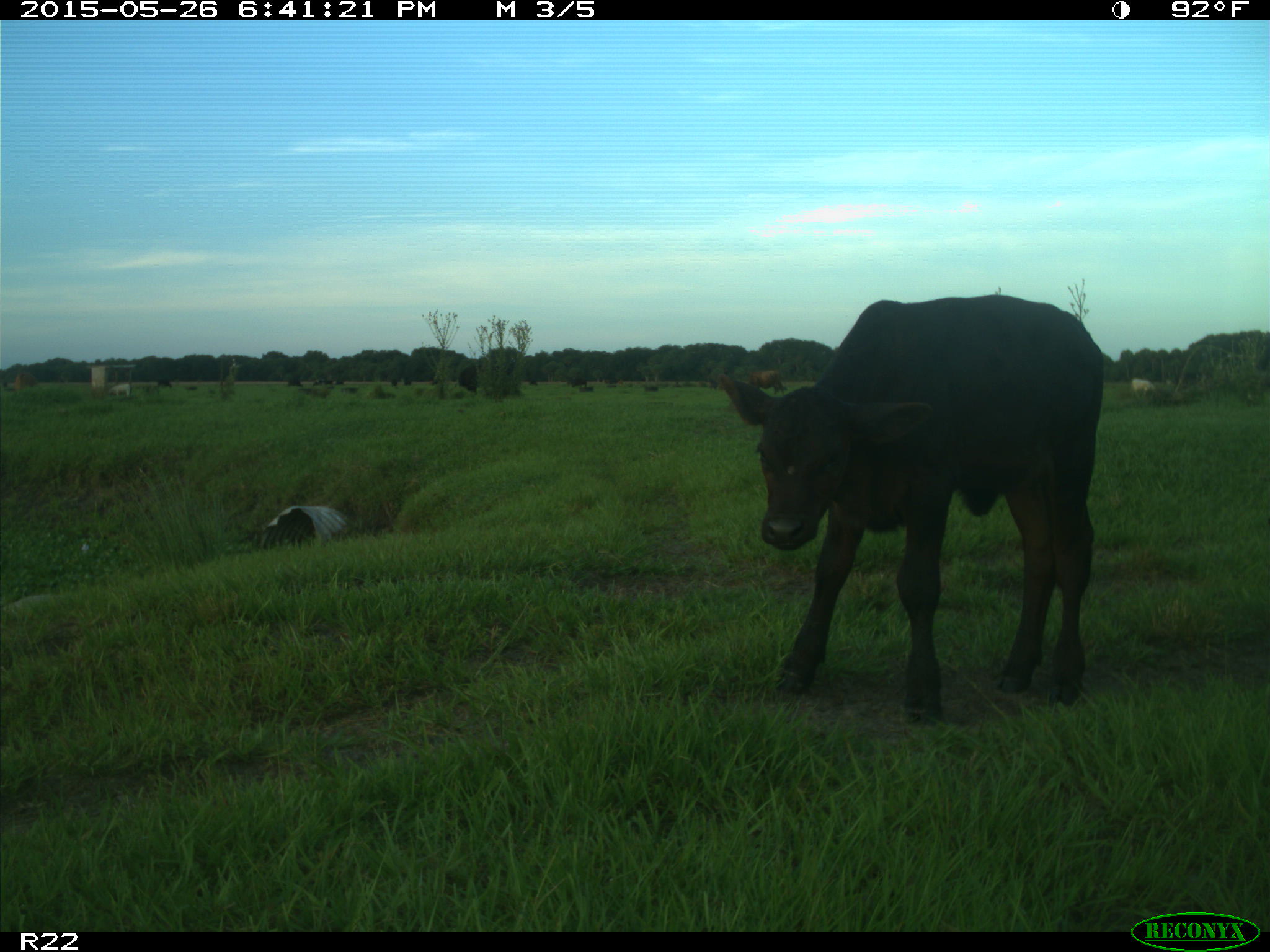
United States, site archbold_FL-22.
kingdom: Animalia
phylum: Chordata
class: Mammalia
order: Artiodactyla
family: Bovidae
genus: Bos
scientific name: Bos taurus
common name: domestic cow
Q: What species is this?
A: Bos taurus (domestic cow).